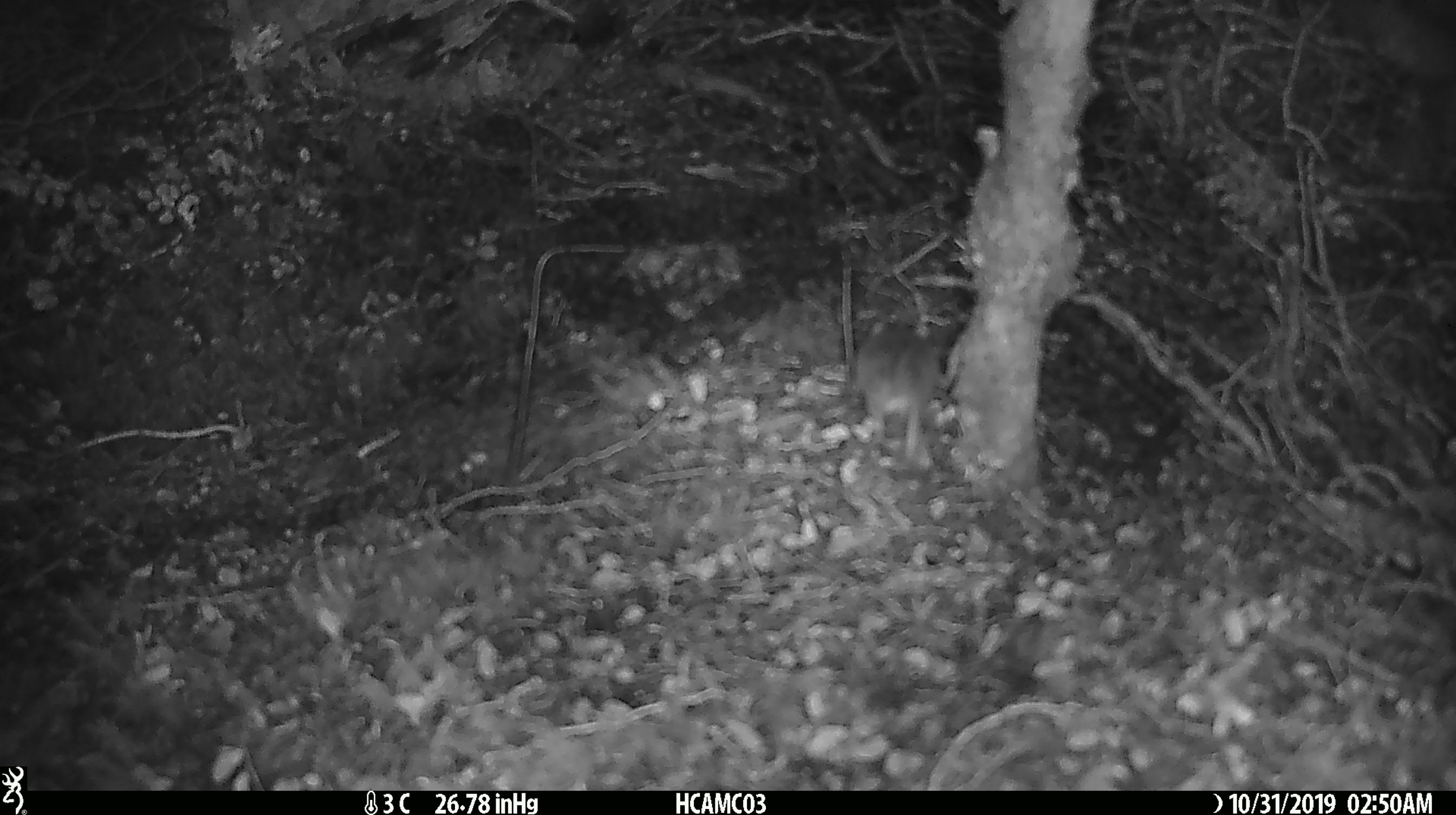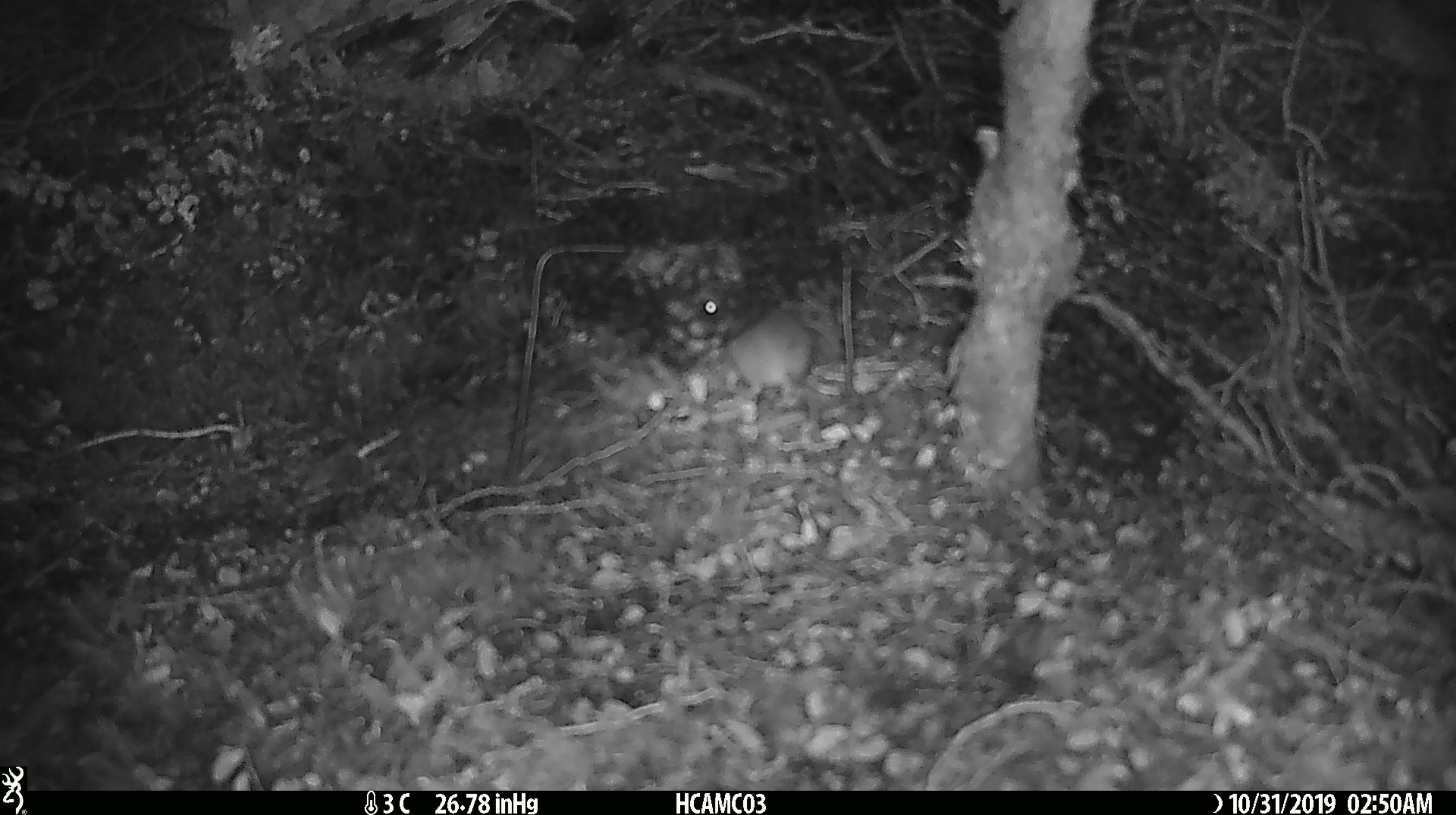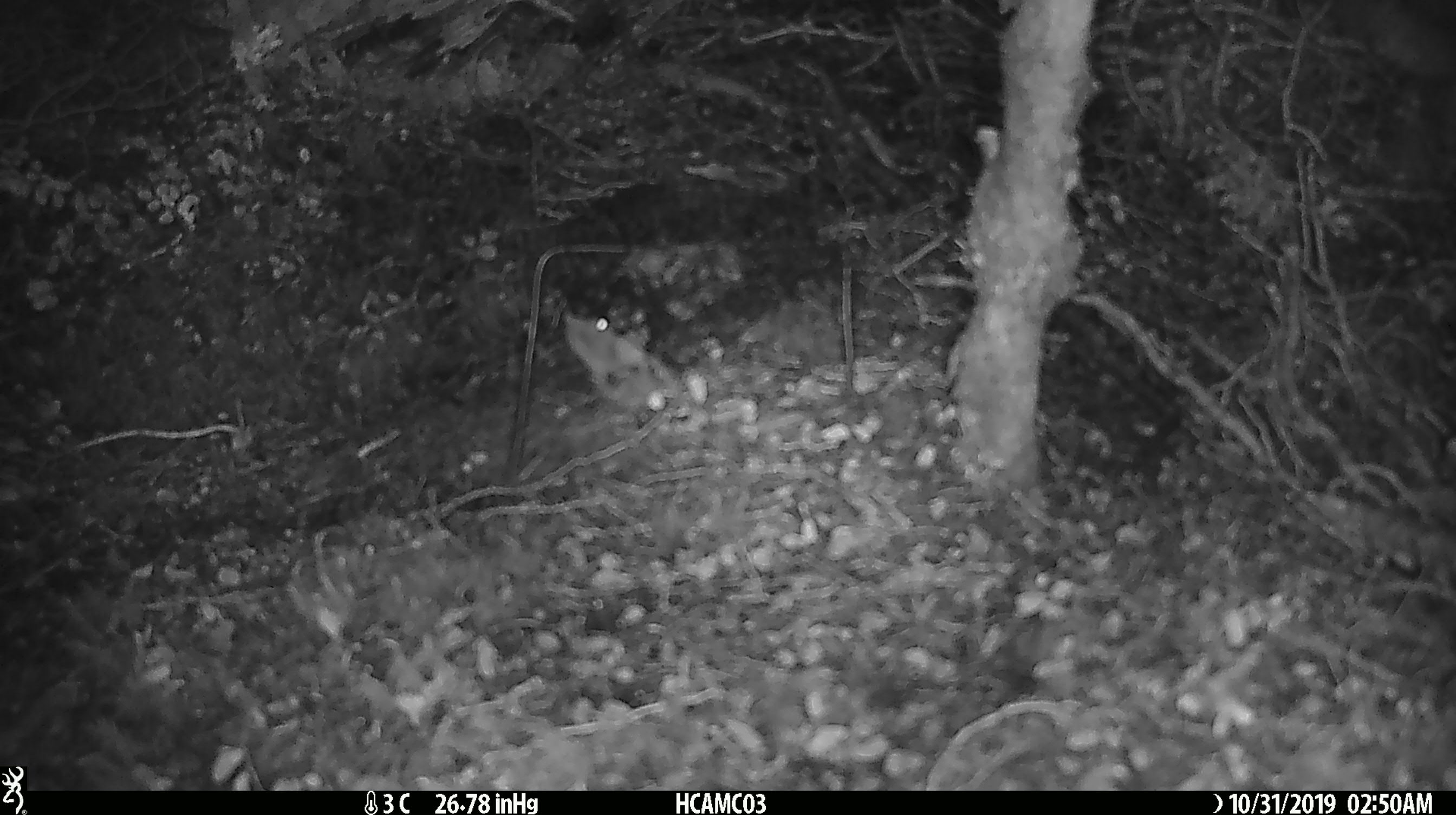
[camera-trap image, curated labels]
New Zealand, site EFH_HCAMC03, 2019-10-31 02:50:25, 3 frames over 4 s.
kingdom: Animalia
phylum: Chordata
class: Mammalia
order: Rodentia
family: Muridae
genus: Mus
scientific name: Mus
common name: mouse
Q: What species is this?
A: Mouse (Mus).